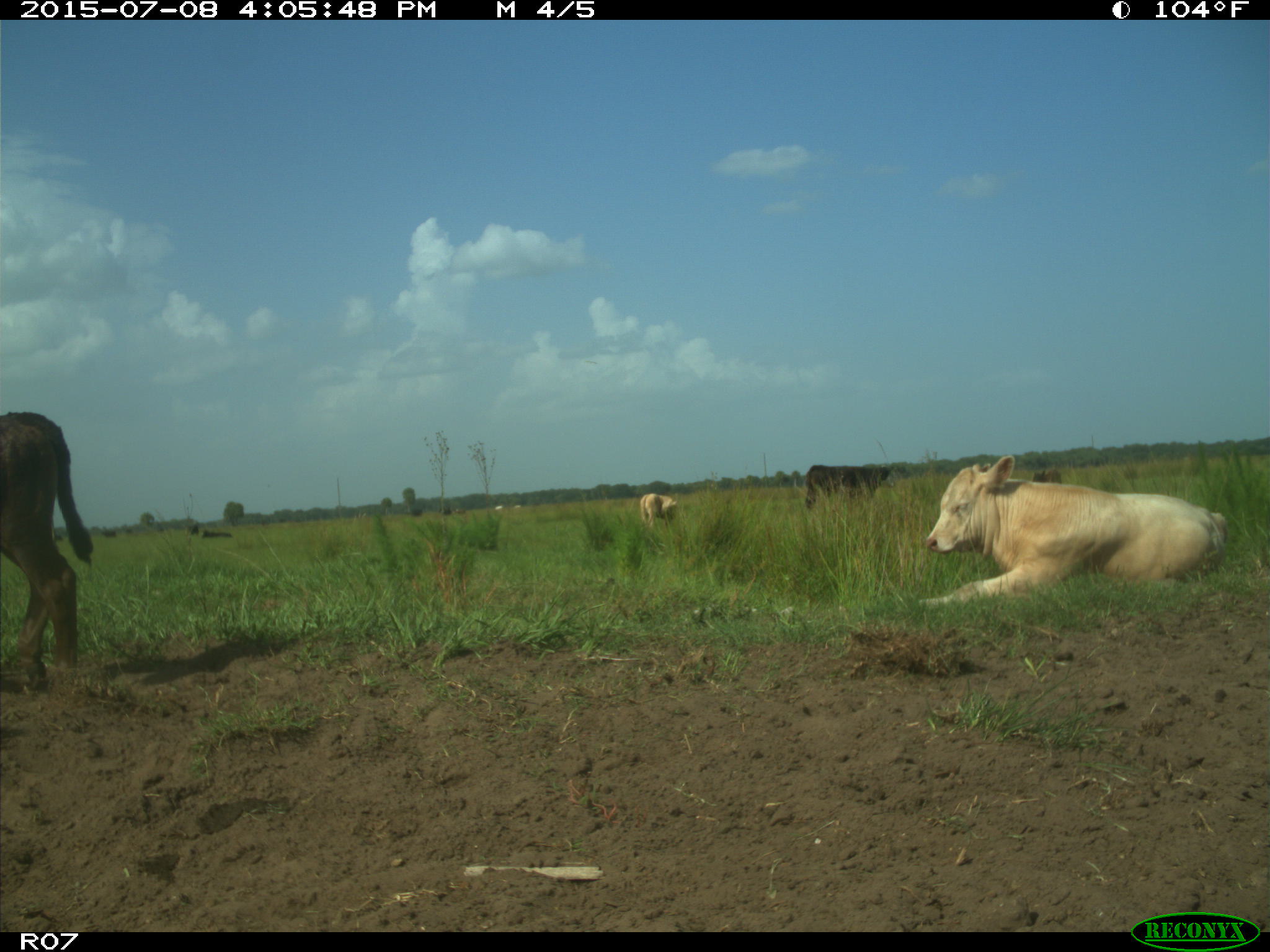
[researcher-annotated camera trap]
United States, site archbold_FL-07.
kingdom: Animalia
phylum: Chordata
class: Mammalia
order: Artiodactyla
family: Bovidae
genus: Bos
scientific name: Bos taurus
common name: domestic cow